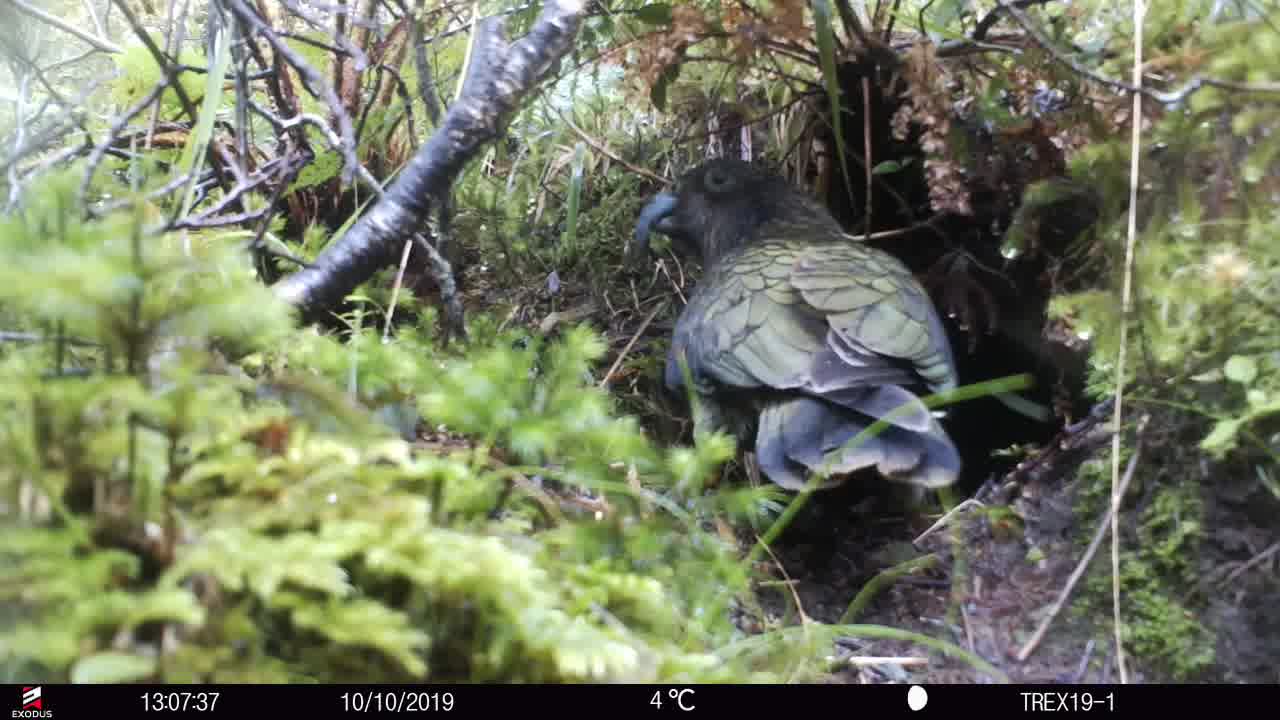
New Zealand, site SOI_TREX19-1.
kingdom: Animalia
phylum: Chordata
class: Aves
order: Psittaciformes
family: Strigopidae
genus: Nestor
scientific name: Nestor notabilis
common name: kea